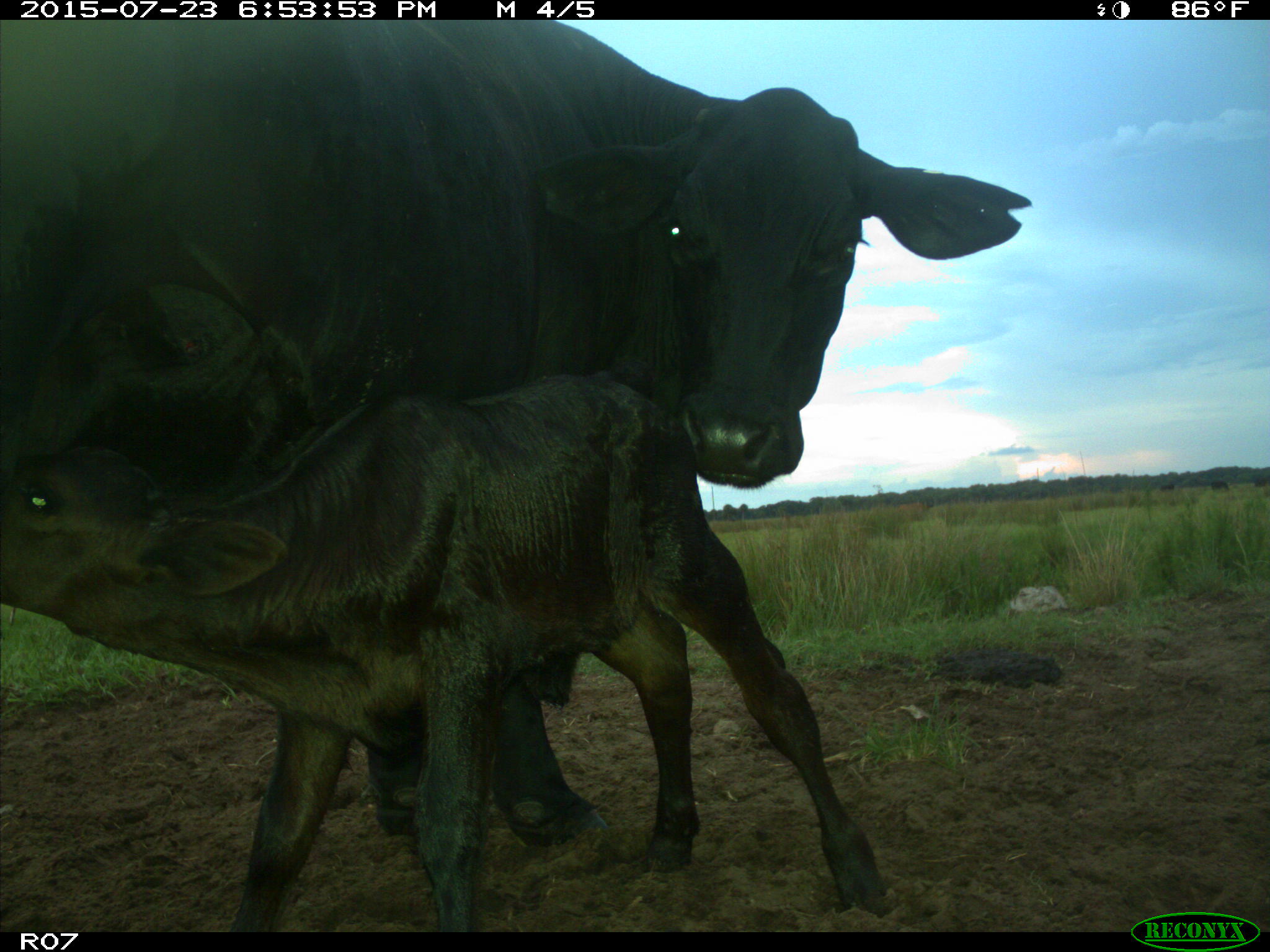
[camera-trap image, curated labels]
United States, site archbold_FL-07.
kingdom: Animalia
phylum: Chordata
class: Mammalia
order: Artiodactyla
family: Bovidae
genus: Bos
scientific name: Bos taurus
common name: domestic cow